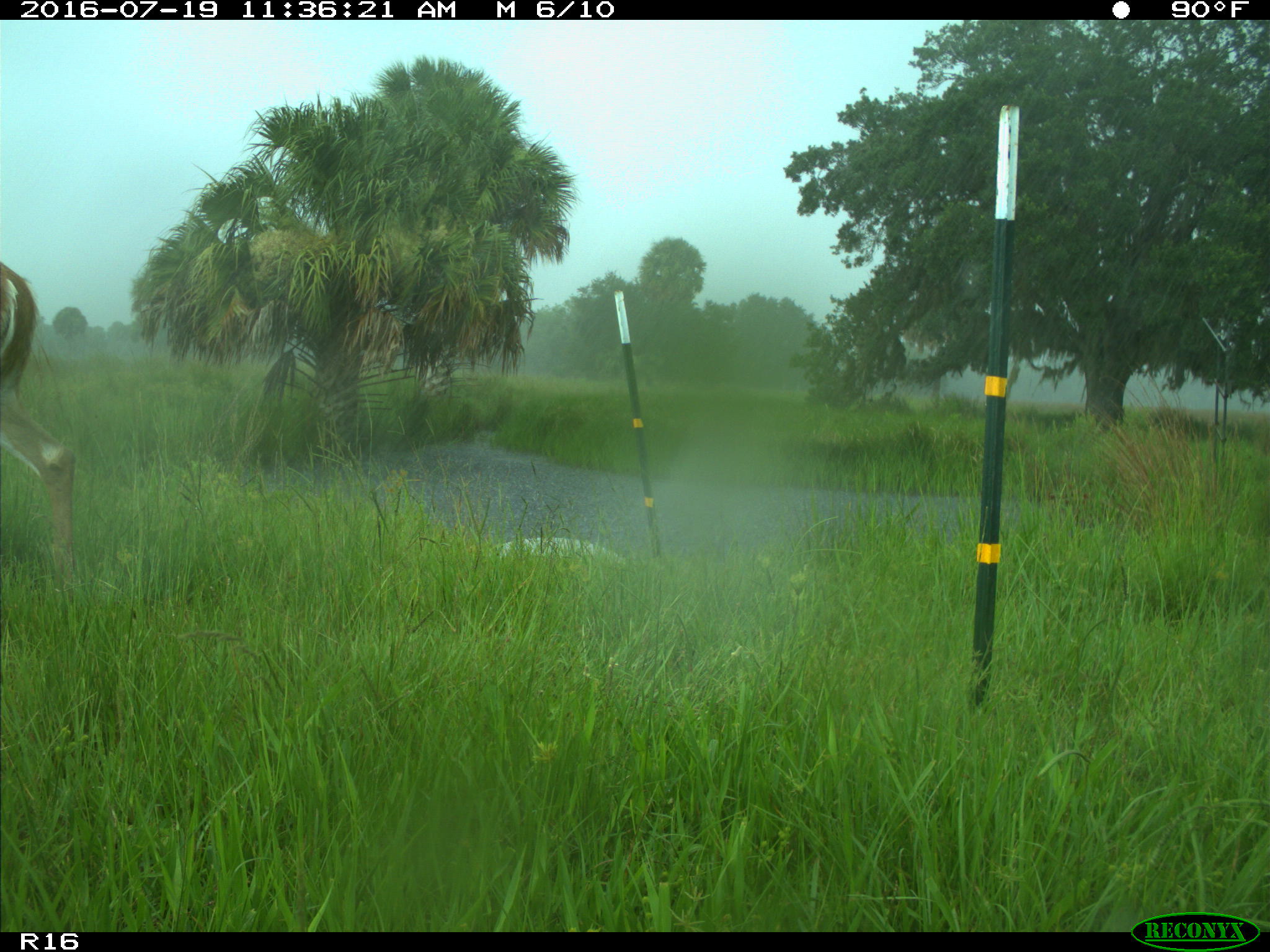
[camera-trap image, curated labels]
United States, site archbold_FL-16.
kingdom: Animalia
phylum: Chordata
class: Mammalia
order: Artiodactyla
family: Cervidae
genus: Odocoileus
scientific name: Odocoileus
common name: deer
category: unidentified deer